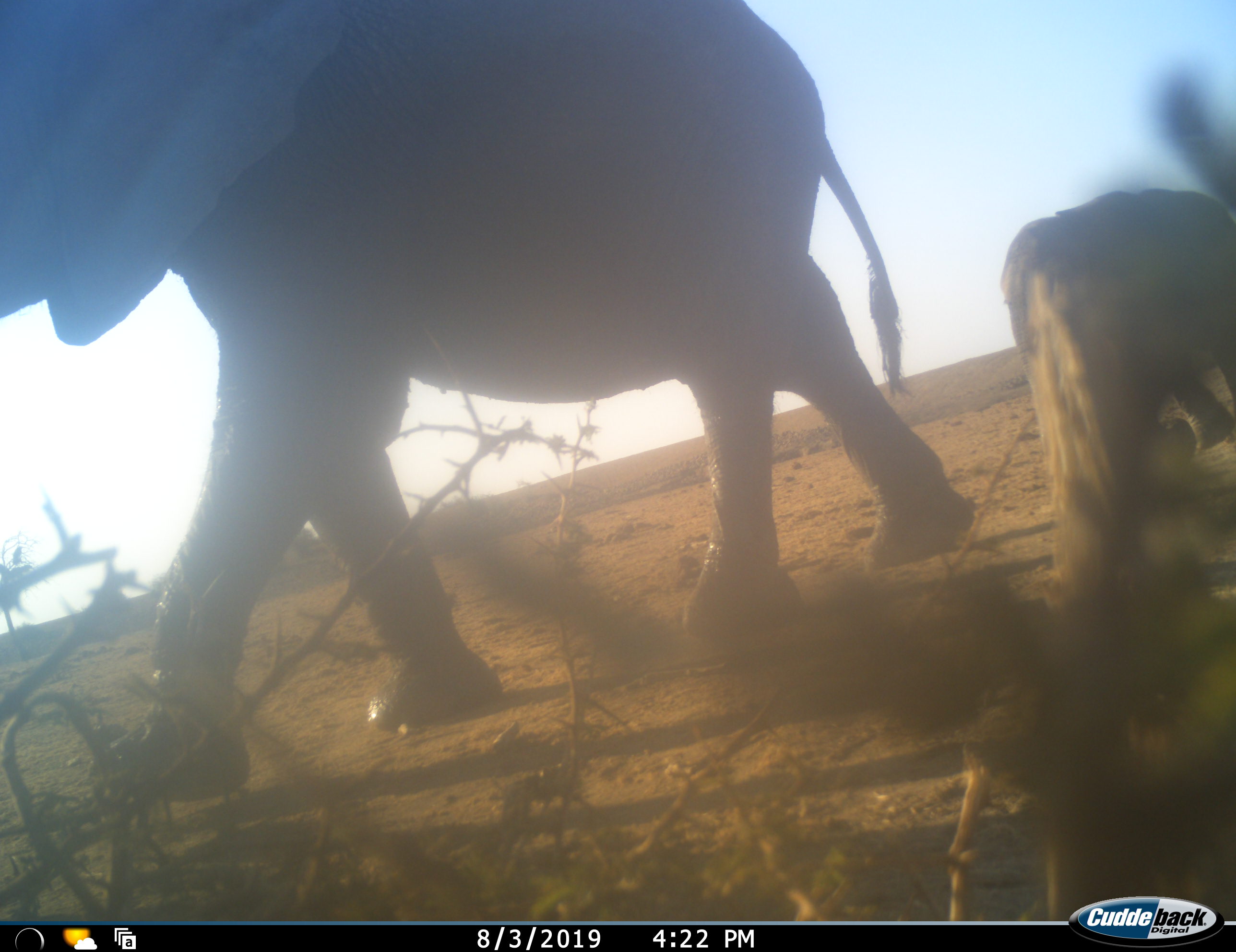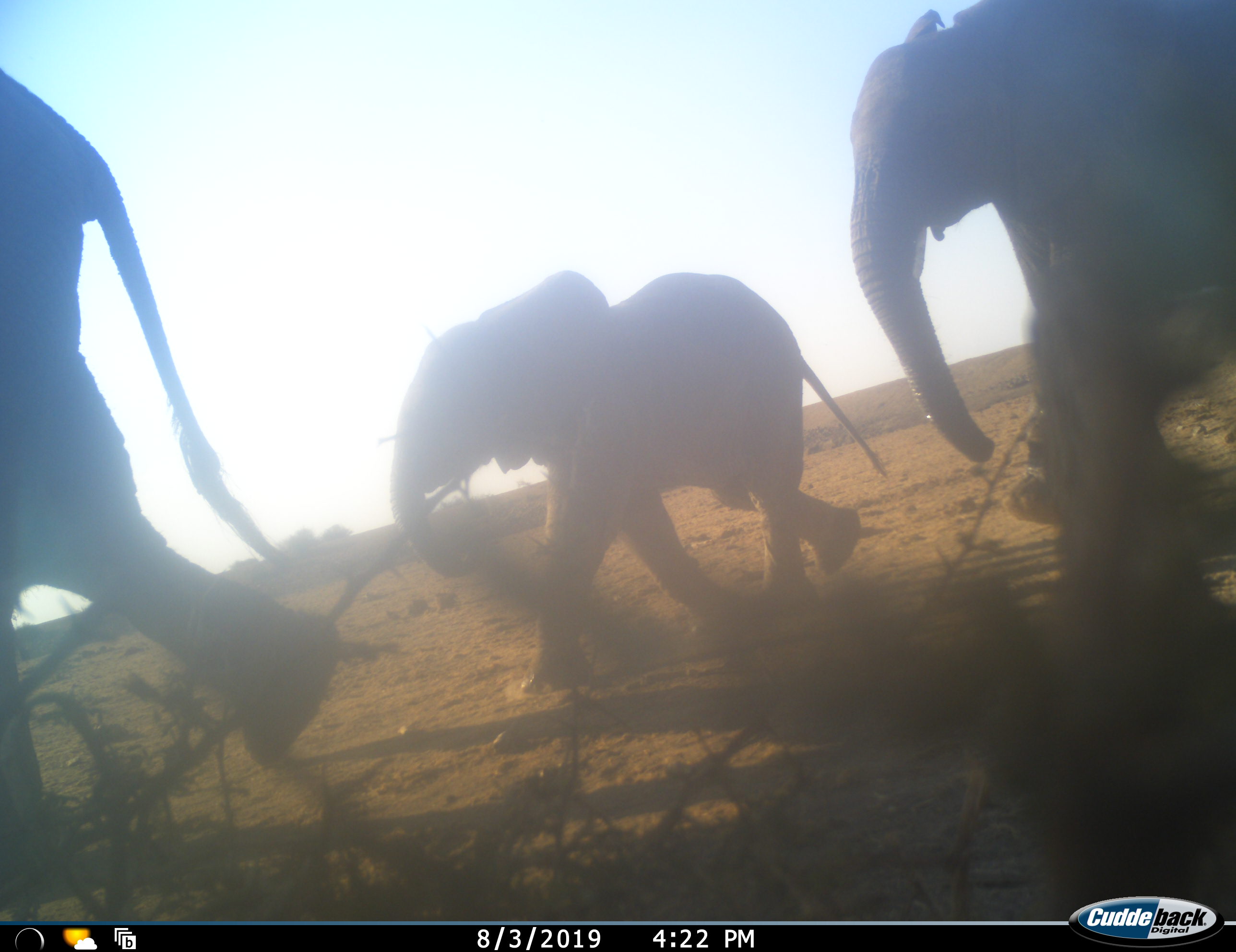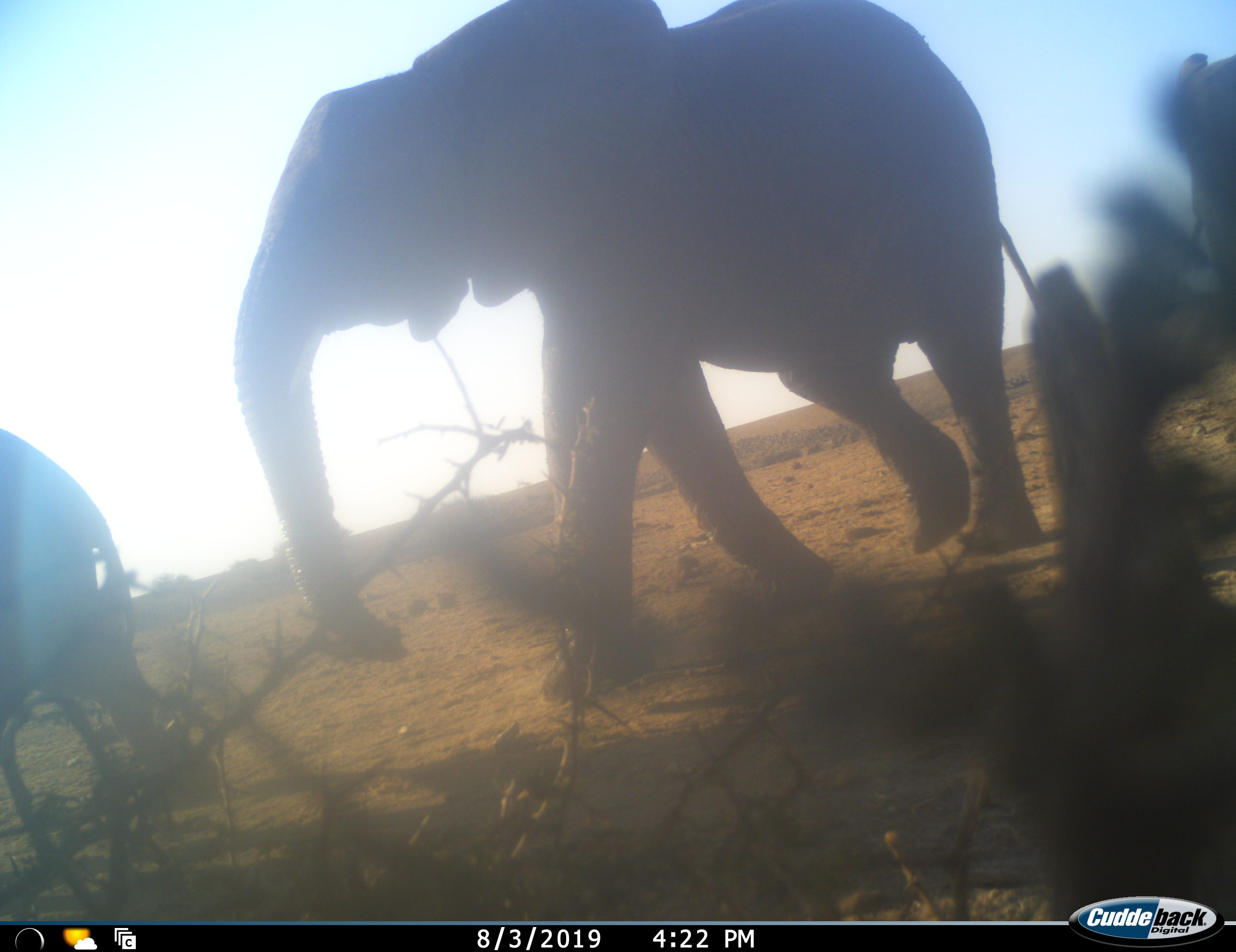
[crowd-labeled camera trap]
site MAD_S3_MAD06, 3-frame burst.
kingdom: Animalia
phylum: Chordata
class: Mammalia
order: Proboscidea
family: Elephantidae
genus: Loxodonta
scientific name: Loxodonta africana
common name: african bush elephant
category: elephant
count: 4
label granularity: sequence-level